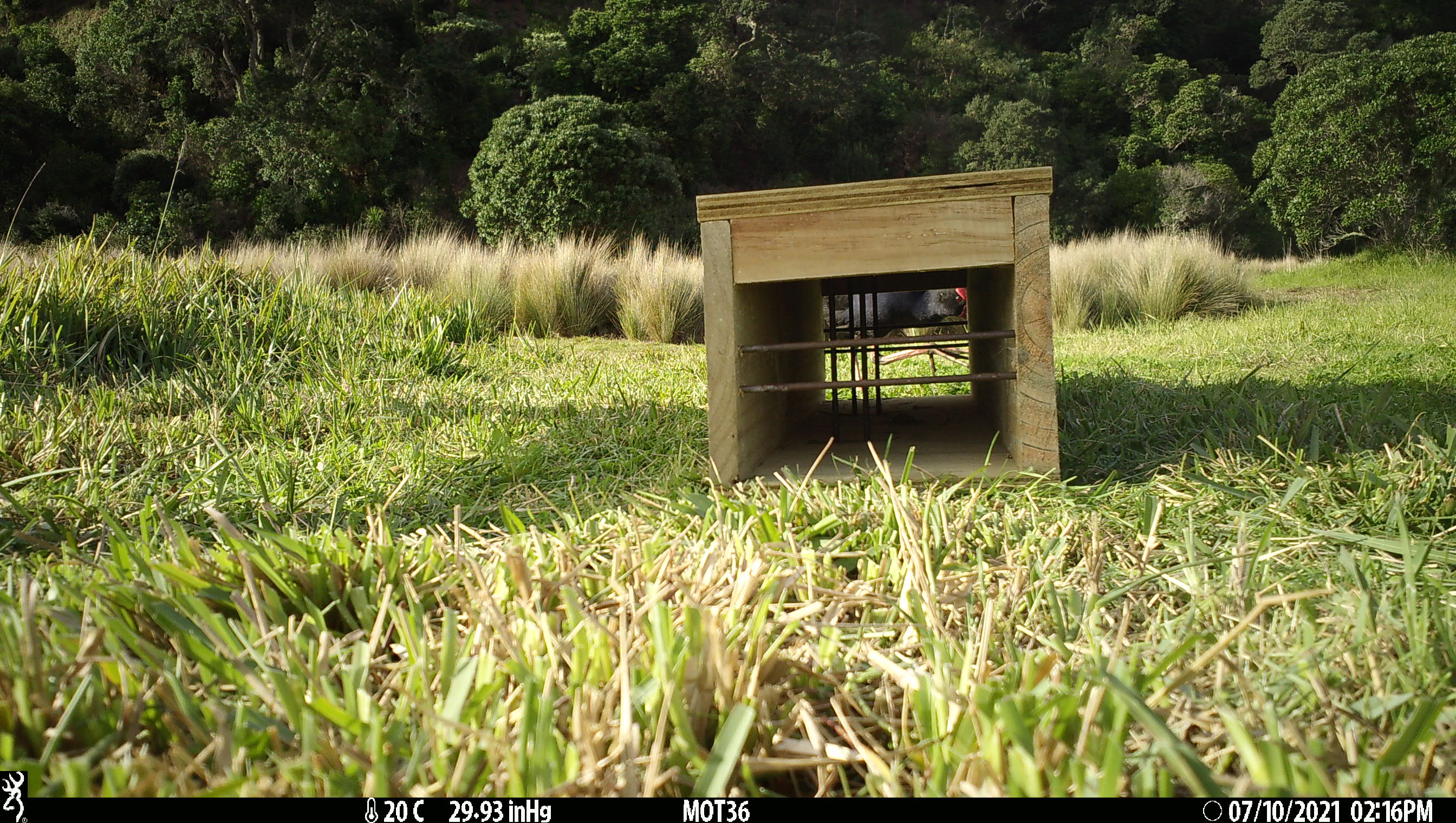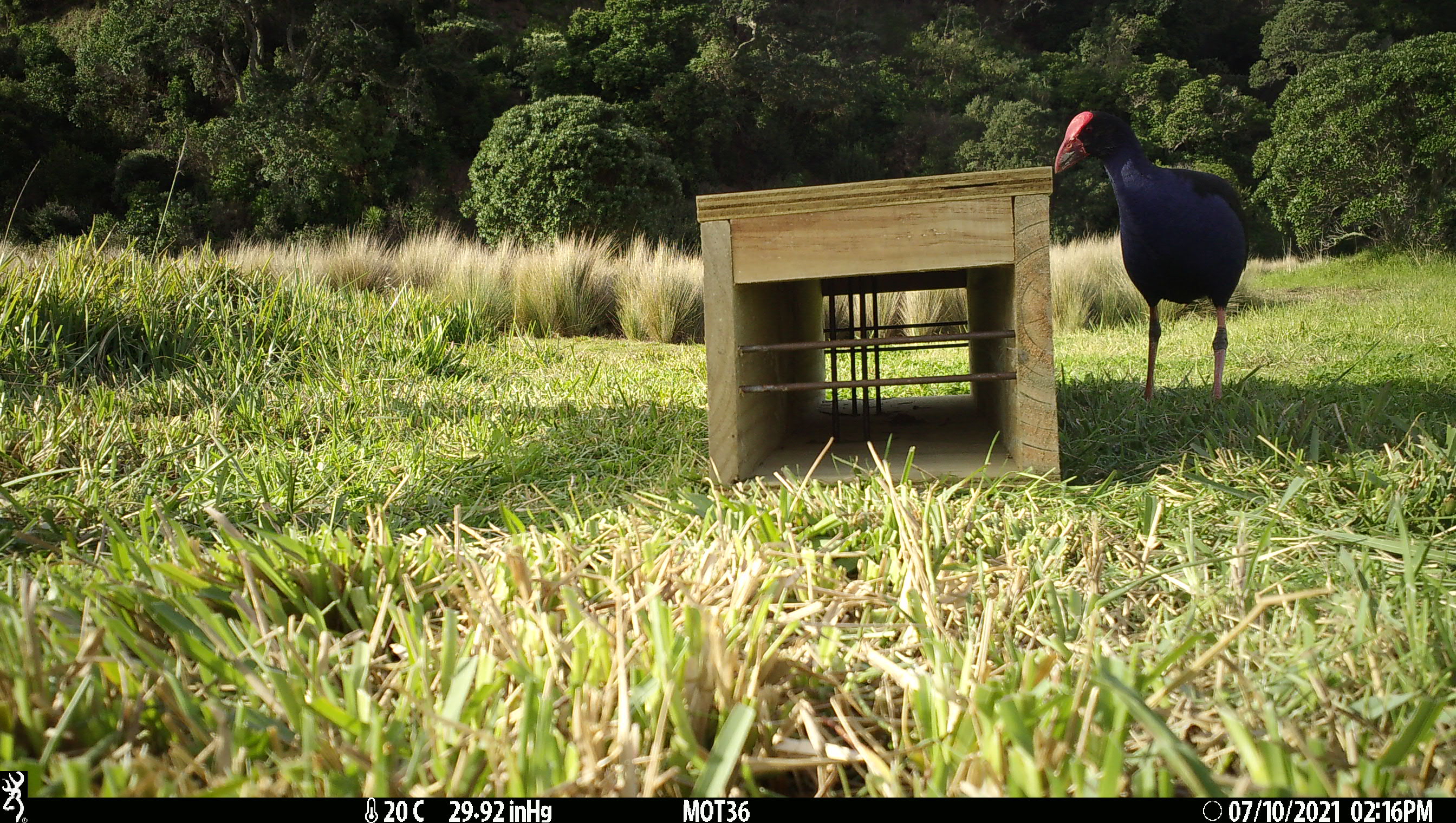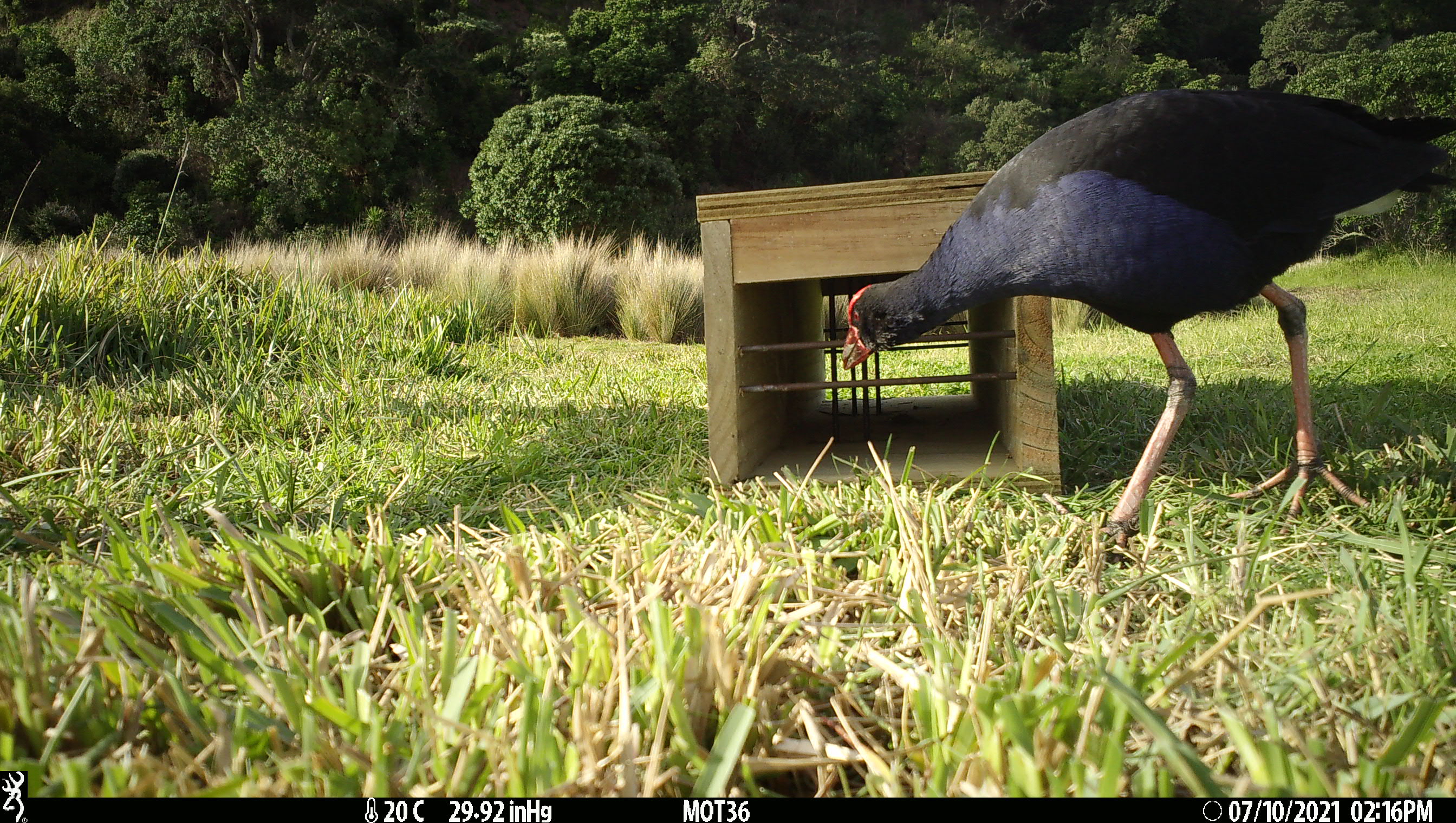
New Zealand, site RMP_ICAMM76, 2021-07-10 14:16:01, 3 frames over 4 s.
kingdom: Animalia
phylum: Chordata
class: Aves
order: Gruiformes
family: Rallidae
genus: Porphyrio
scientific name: Porphyrio melanotus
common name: australasian swamphen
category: pukeko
Pukeko (australasian swamphen) (Porphyrio melanotus).